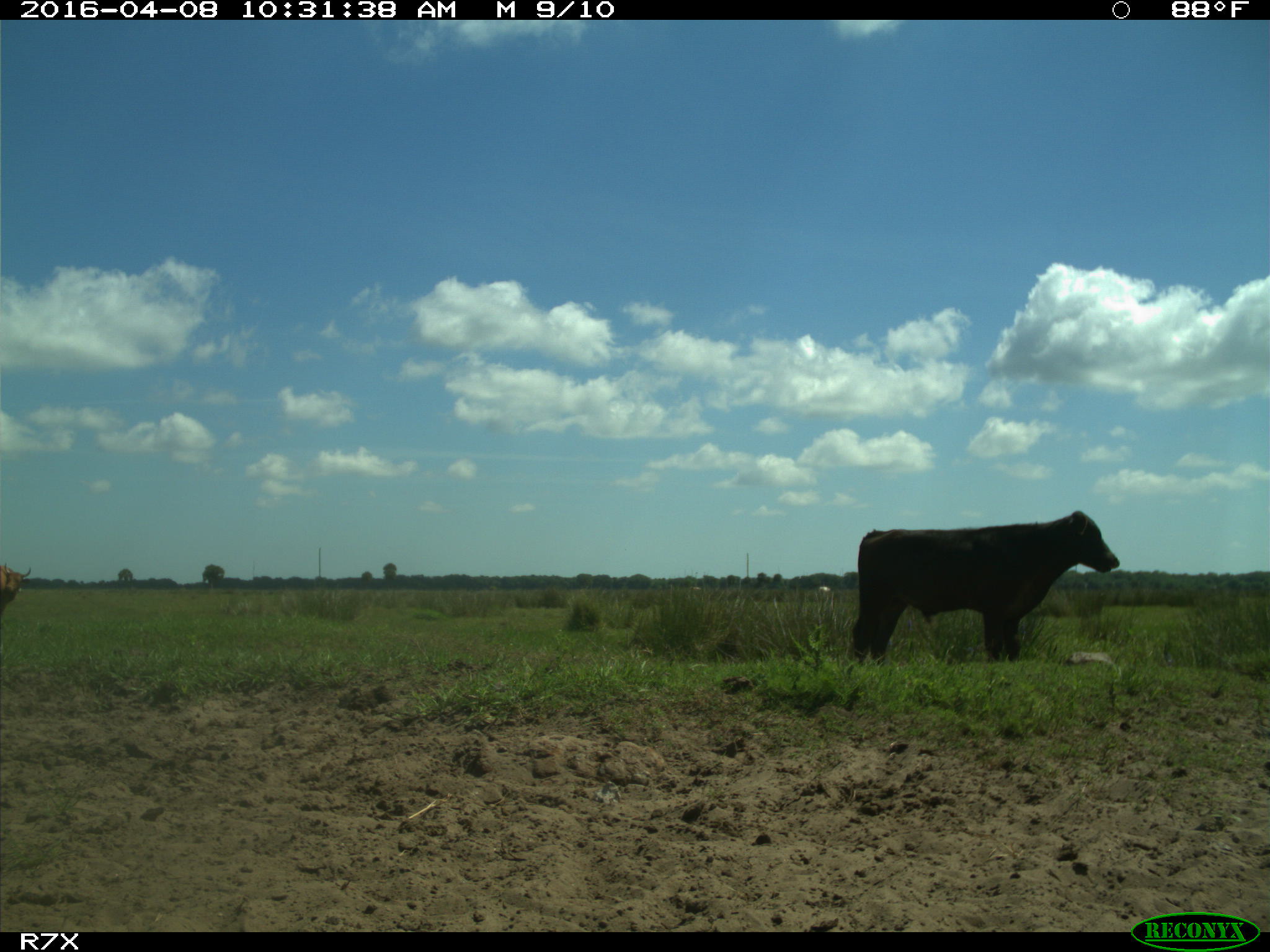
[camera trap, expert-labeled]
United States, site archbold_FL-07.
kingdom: Animalia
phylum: Chordata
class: Mammalia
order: Artiodactyla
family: Bovidae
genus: Bos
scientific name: Bos taurus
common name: domestic cow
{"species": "Bos taurus (domestic cow)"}